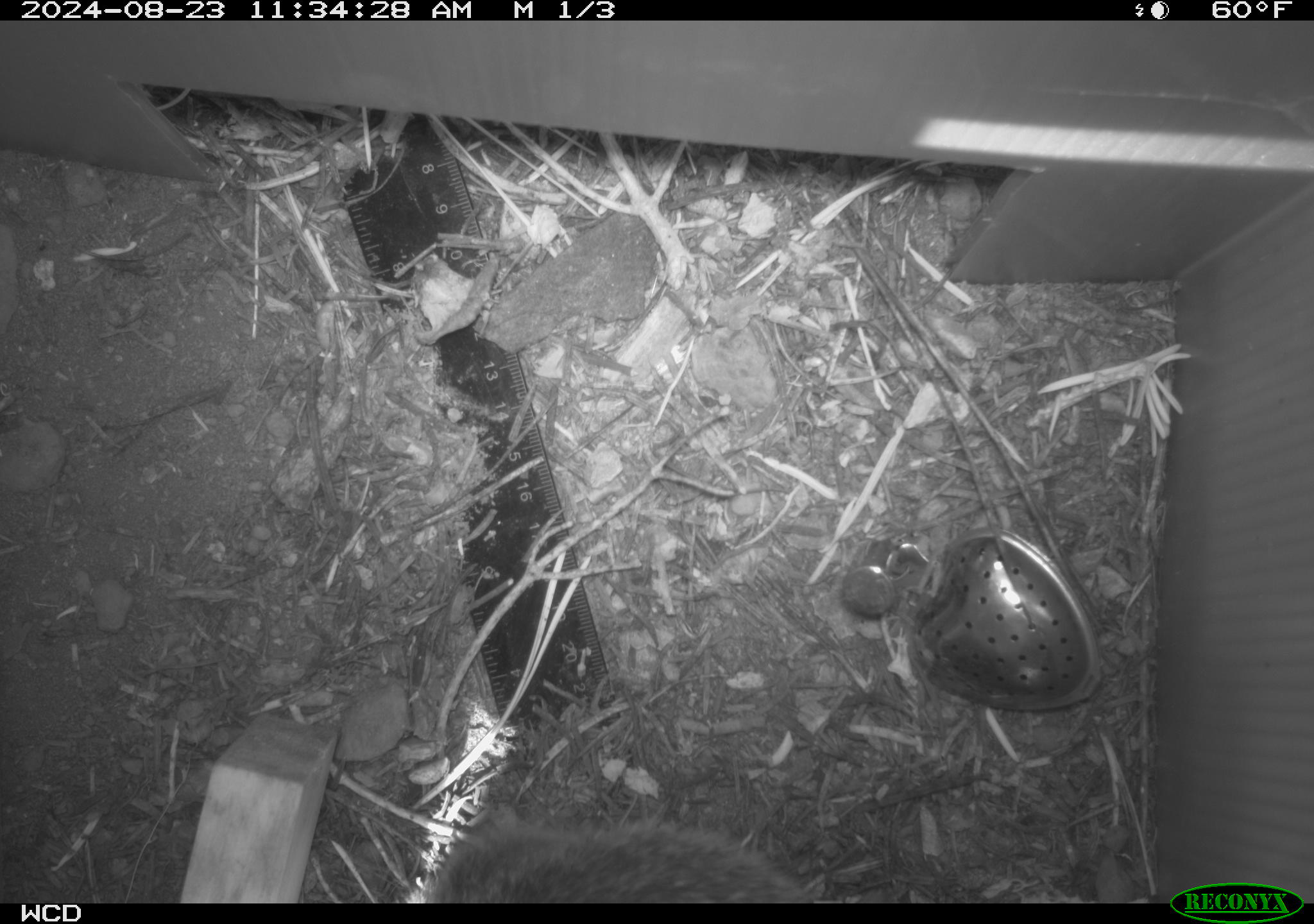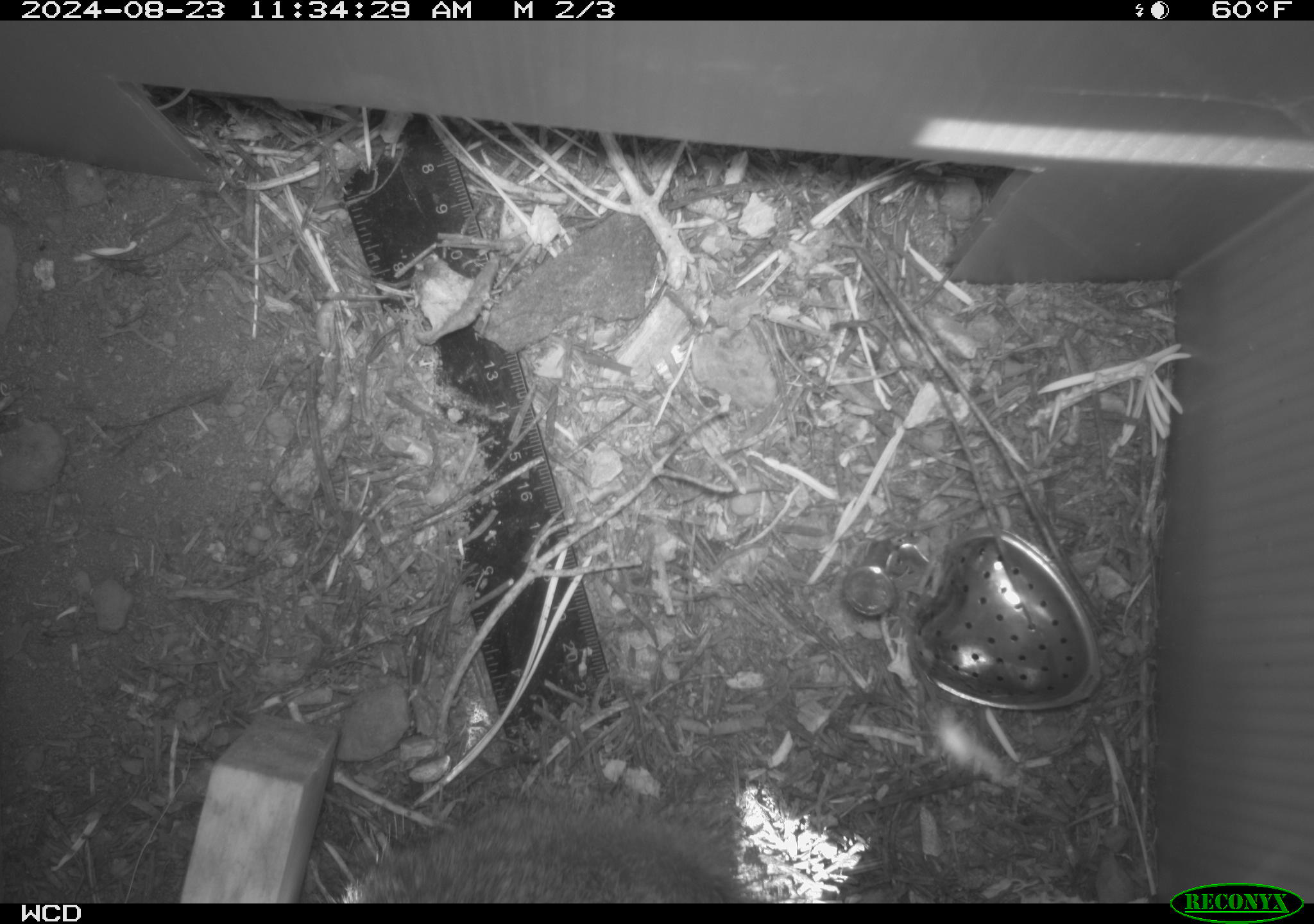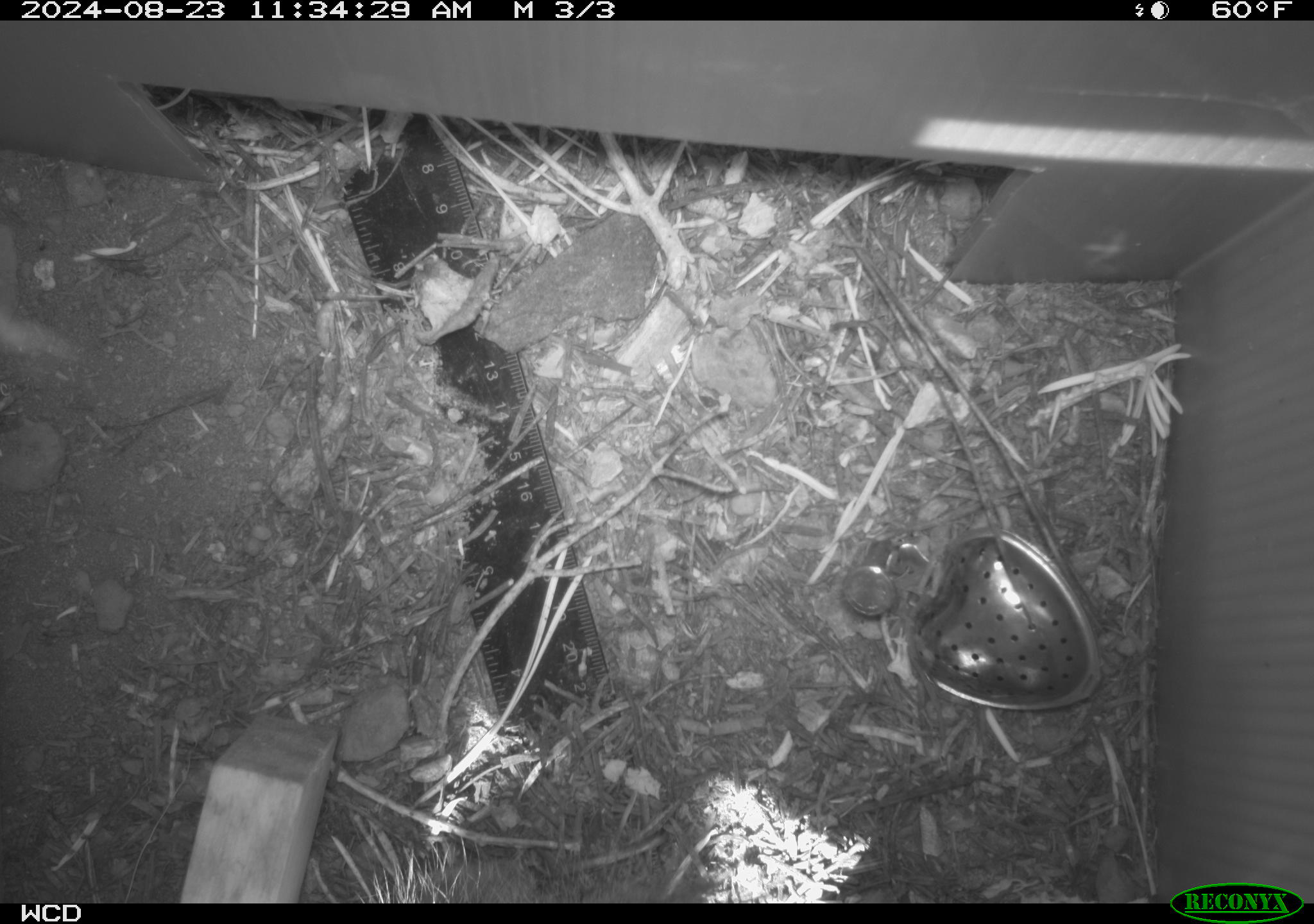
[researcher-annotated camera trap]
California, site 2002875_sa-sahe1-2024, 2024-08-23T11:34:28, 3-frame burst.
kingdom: Animalia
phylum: Chordata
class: Mammalia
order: Rodentia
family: Sciuridae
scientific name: Sciuridae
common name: squirrels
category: sciuridae family